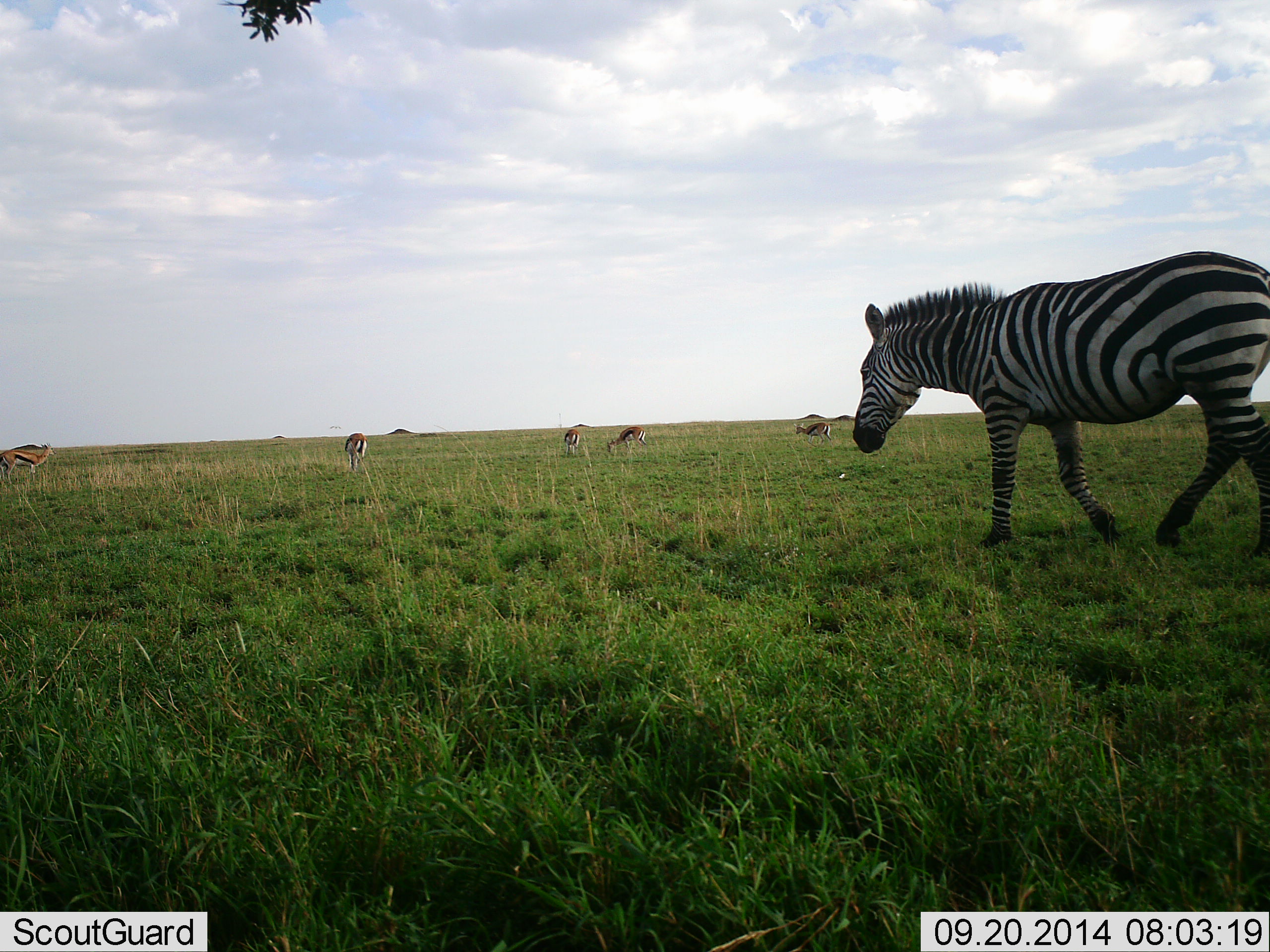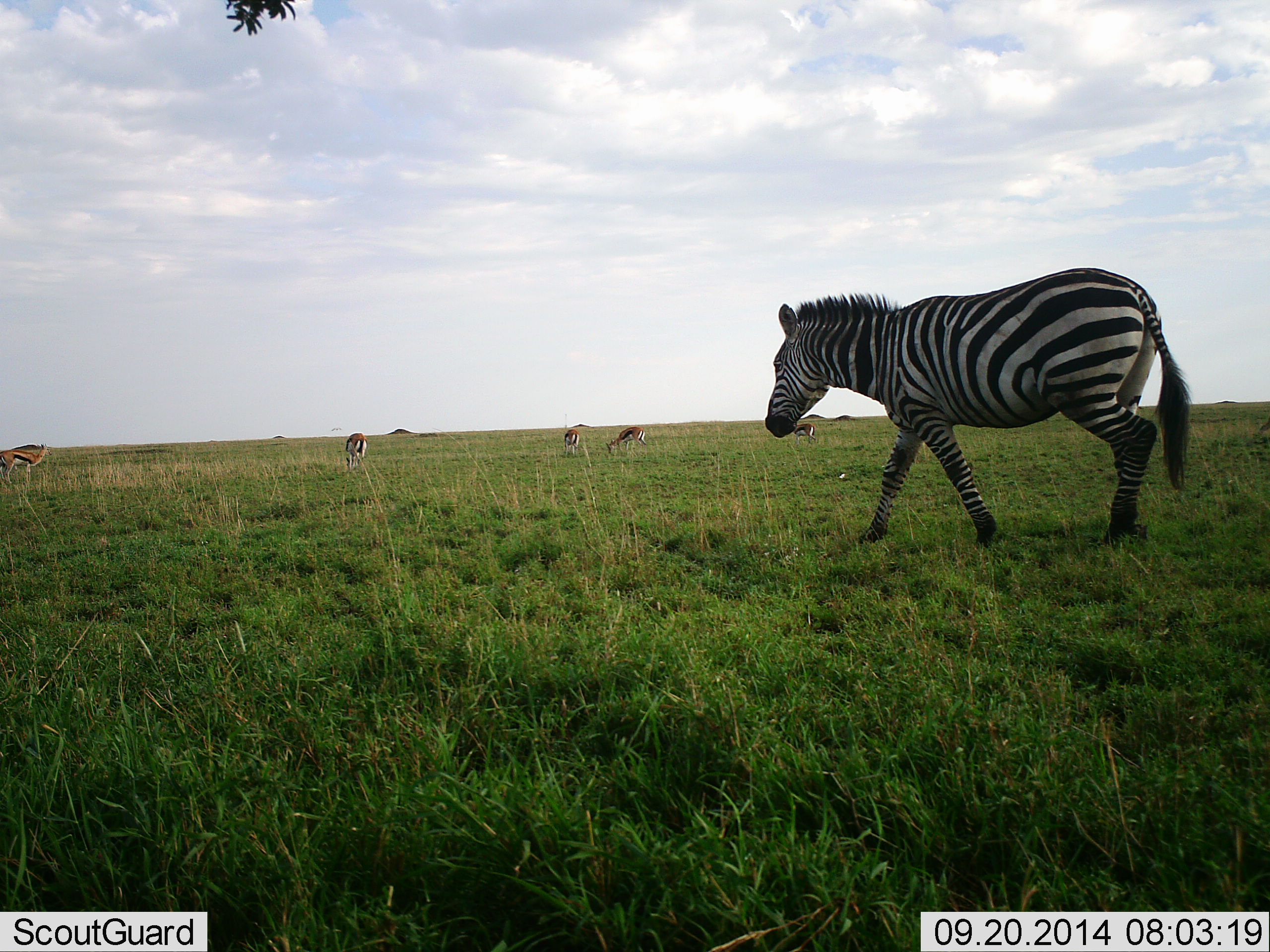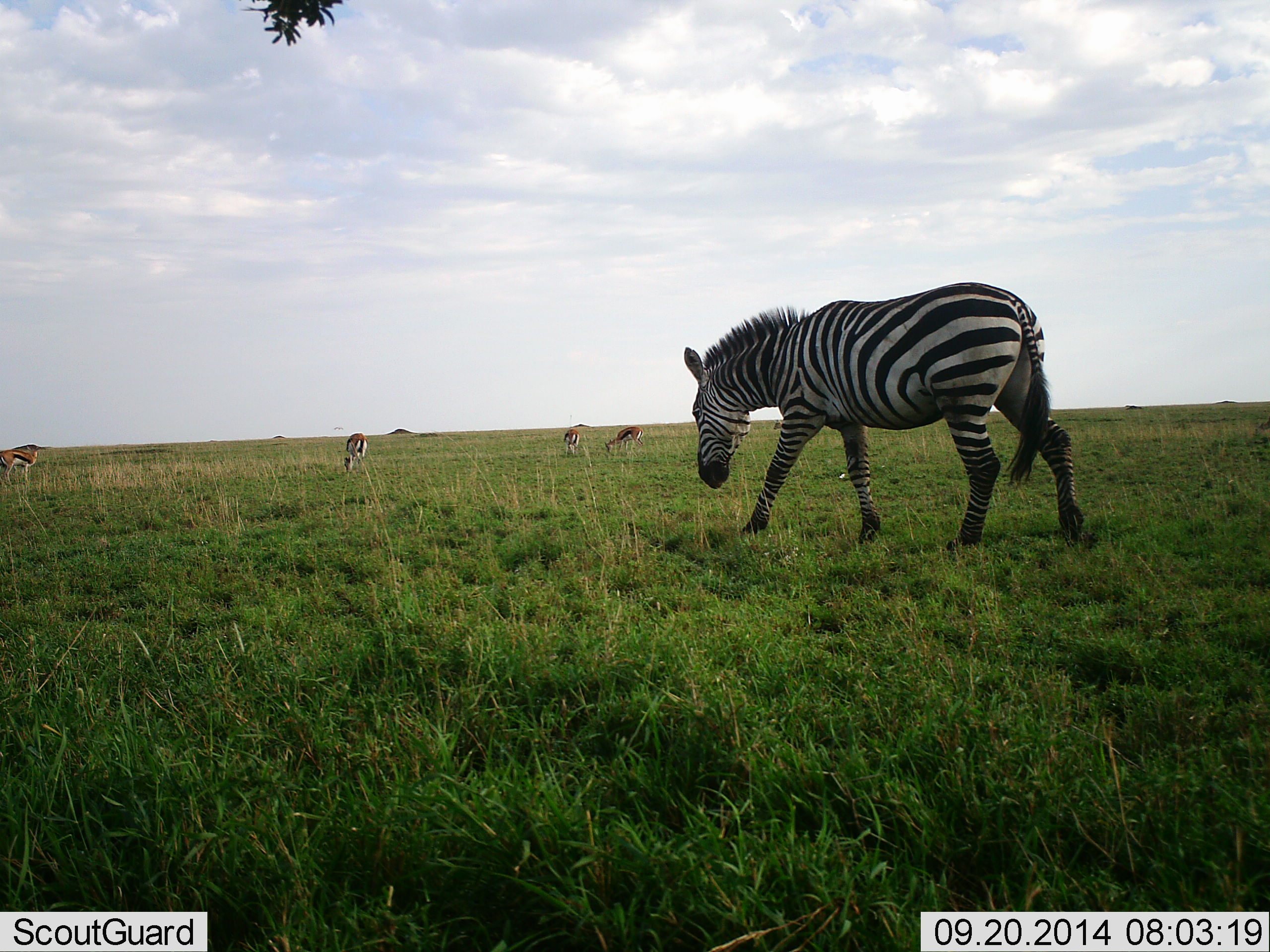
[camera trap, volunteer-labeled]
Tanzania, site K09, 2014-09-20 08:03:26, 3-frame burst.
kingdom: Animalia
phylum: Chordata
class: Mammalia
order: Artiodactyla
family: Bovidae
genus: Eudorcas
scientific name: Eudorcas thomsonii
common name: thomson's gazelle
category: gazellethomsons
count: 5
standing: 50%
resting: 0%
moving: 20%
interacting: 0%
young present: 0%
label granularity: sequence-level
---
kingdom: Animalia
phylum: Chordata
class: Mammalia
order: Perissodactyla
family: Equidae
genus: Equus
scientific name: Equus quagga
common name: plains zebra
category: zebra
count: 1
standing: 0%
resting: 0%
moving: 100%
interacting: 0%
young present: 0%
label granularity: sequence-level